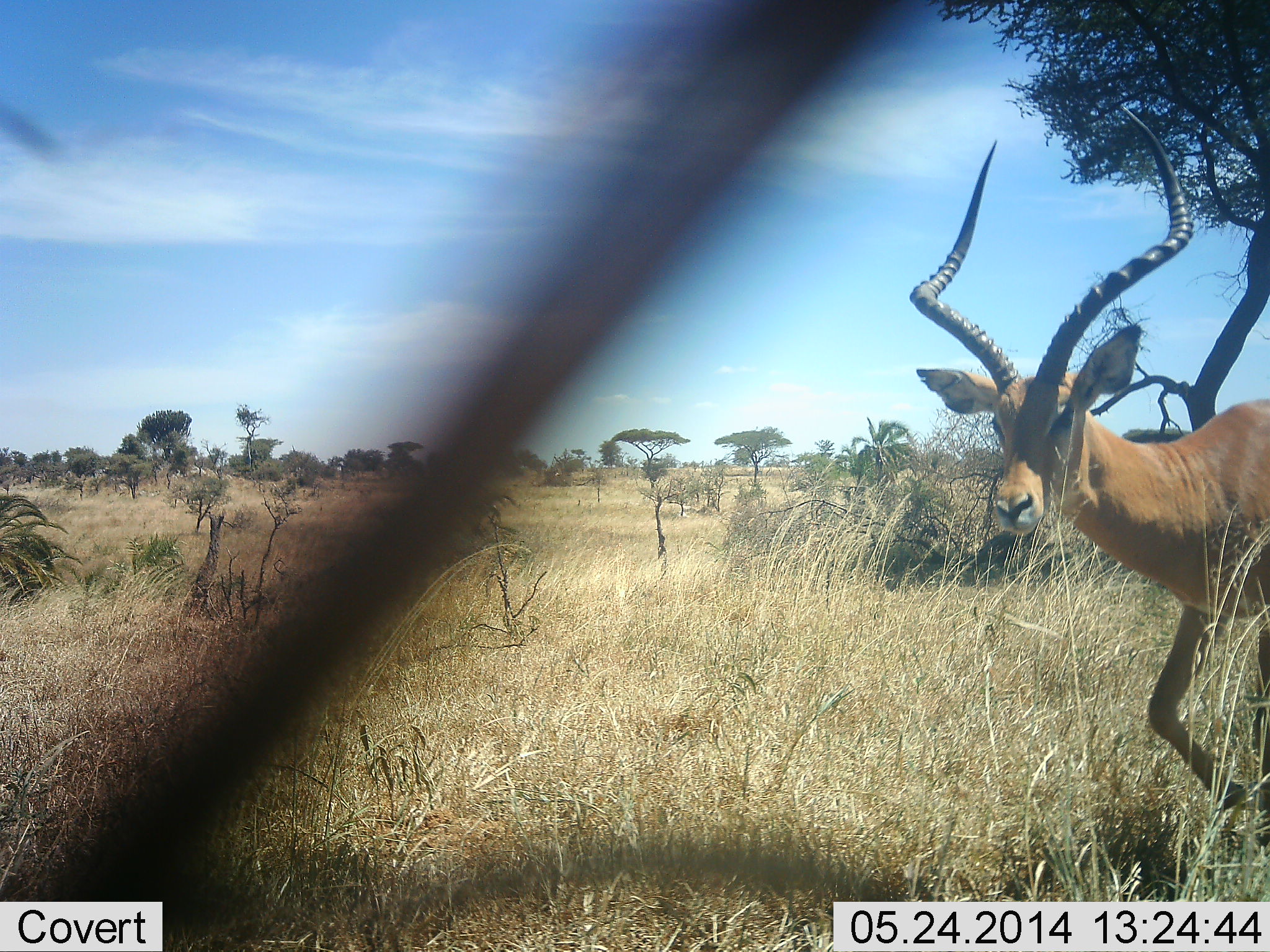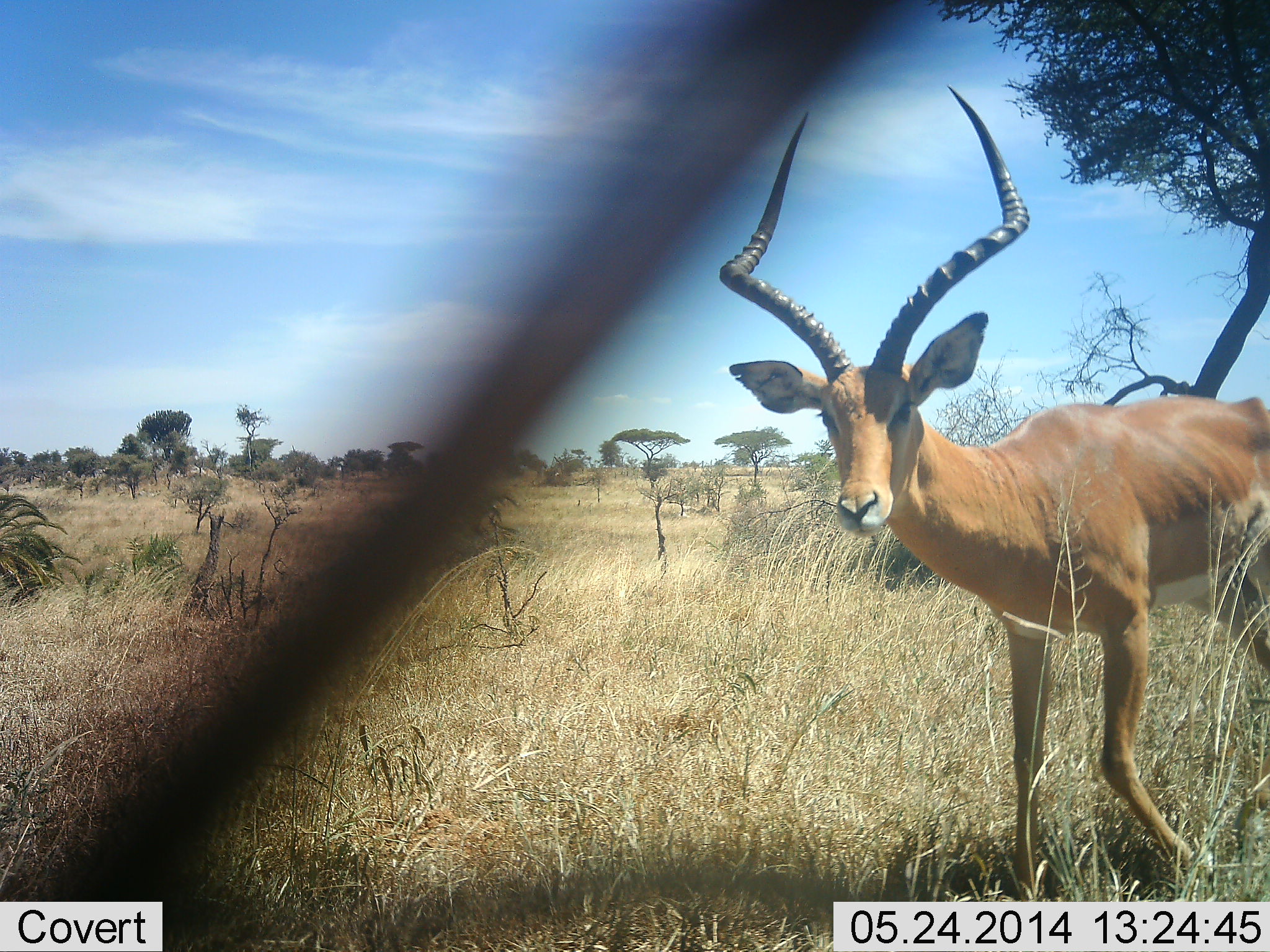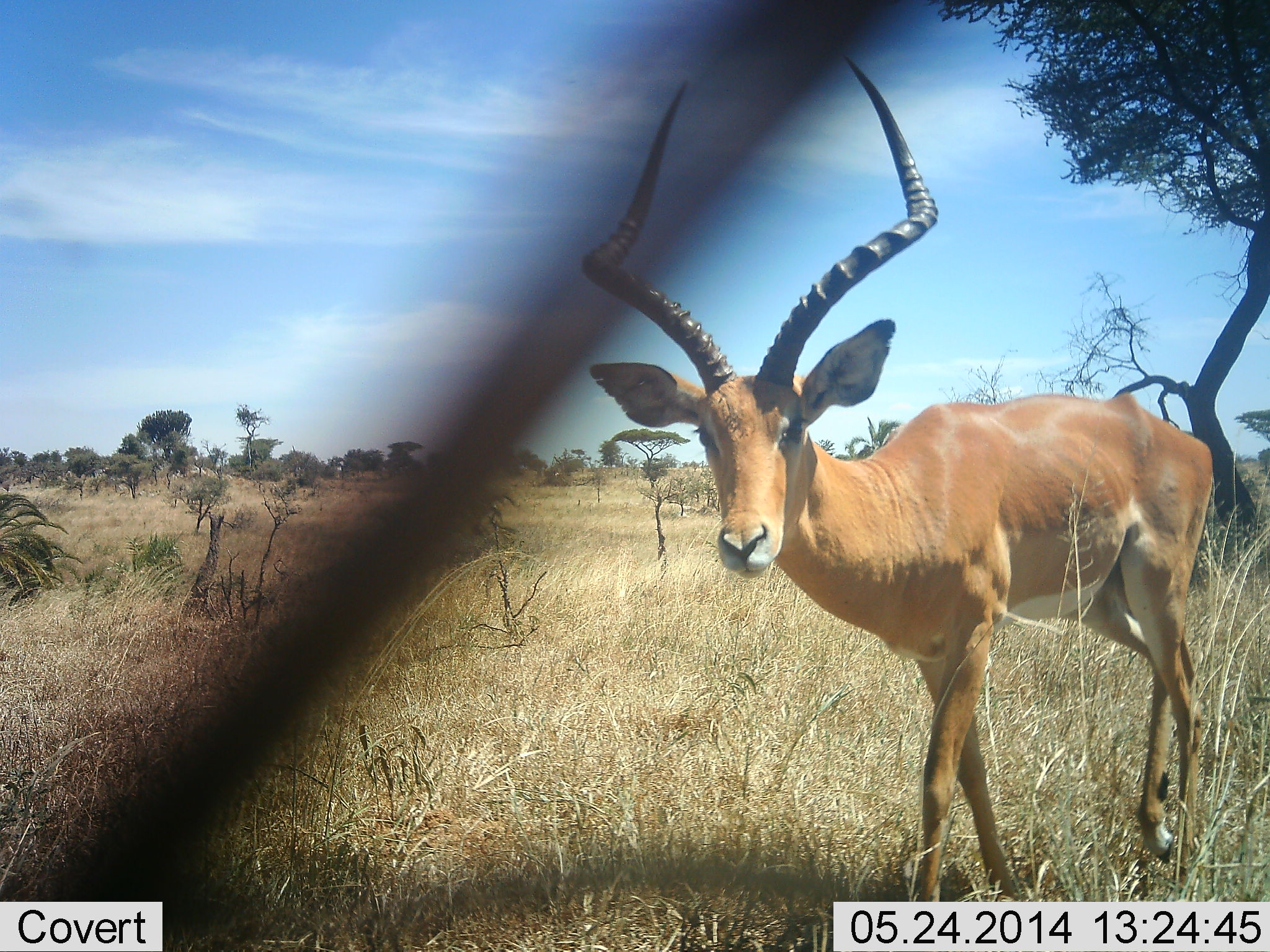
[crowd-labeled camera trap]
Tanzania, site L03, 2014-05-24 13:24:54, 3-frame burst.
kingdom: Animalia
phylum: Chordata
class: Mammalia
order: Artiodactyla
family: Bovidae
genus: Aepyceros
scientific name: Aepyceros melampus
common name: impala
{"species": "impala (Aepyceros melampus)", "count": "1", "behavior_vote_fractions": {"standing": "20%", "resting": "0%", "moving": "80%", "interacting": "0%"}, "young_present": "0%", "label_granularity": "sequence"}